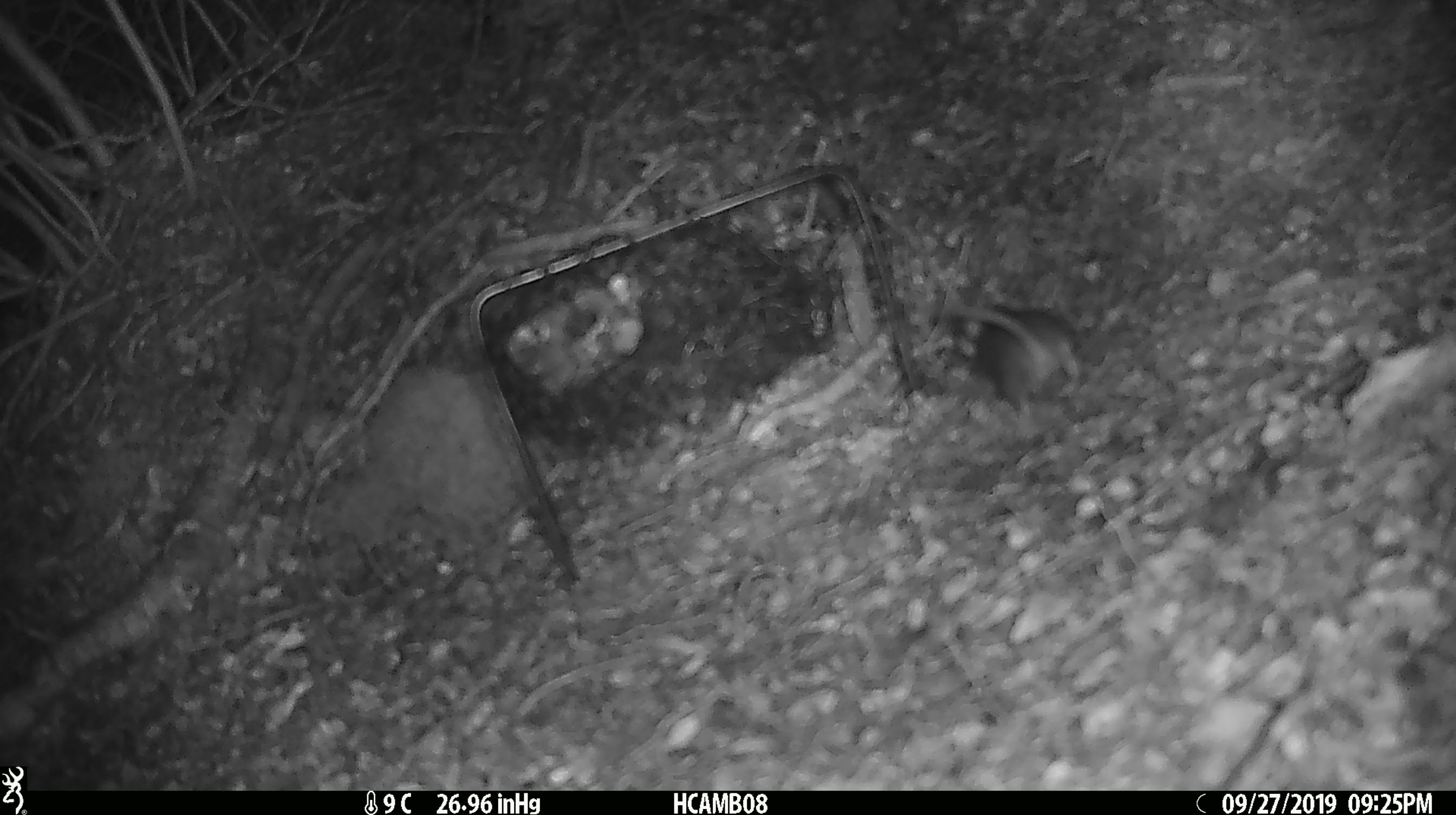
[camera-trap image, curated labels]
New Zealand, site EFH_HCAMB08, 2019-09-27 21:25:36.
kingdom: Animalia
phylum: Chordata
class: Mammalia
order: Rodentia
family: Muridae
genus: Mus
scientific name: Mus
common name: mouse